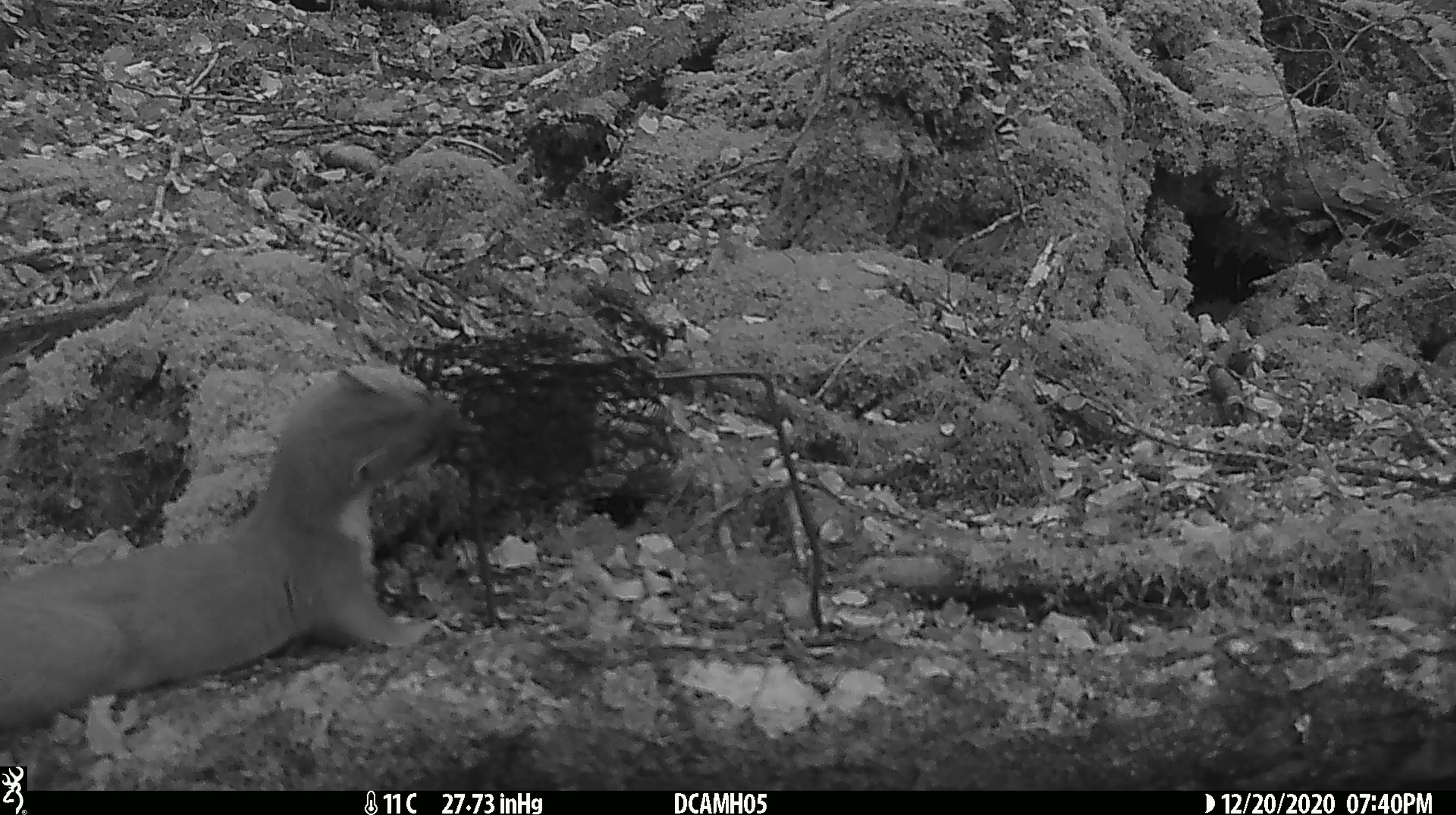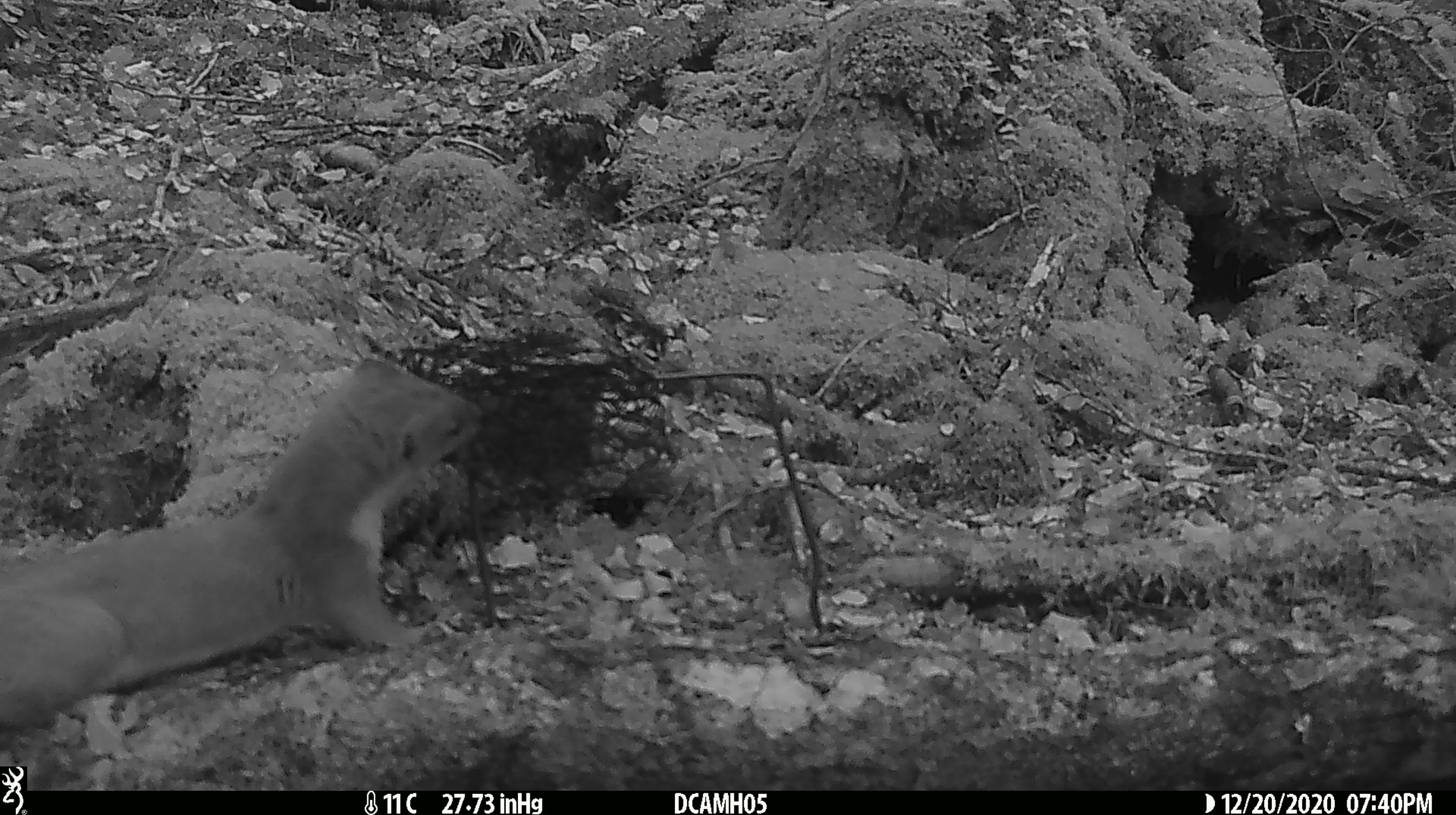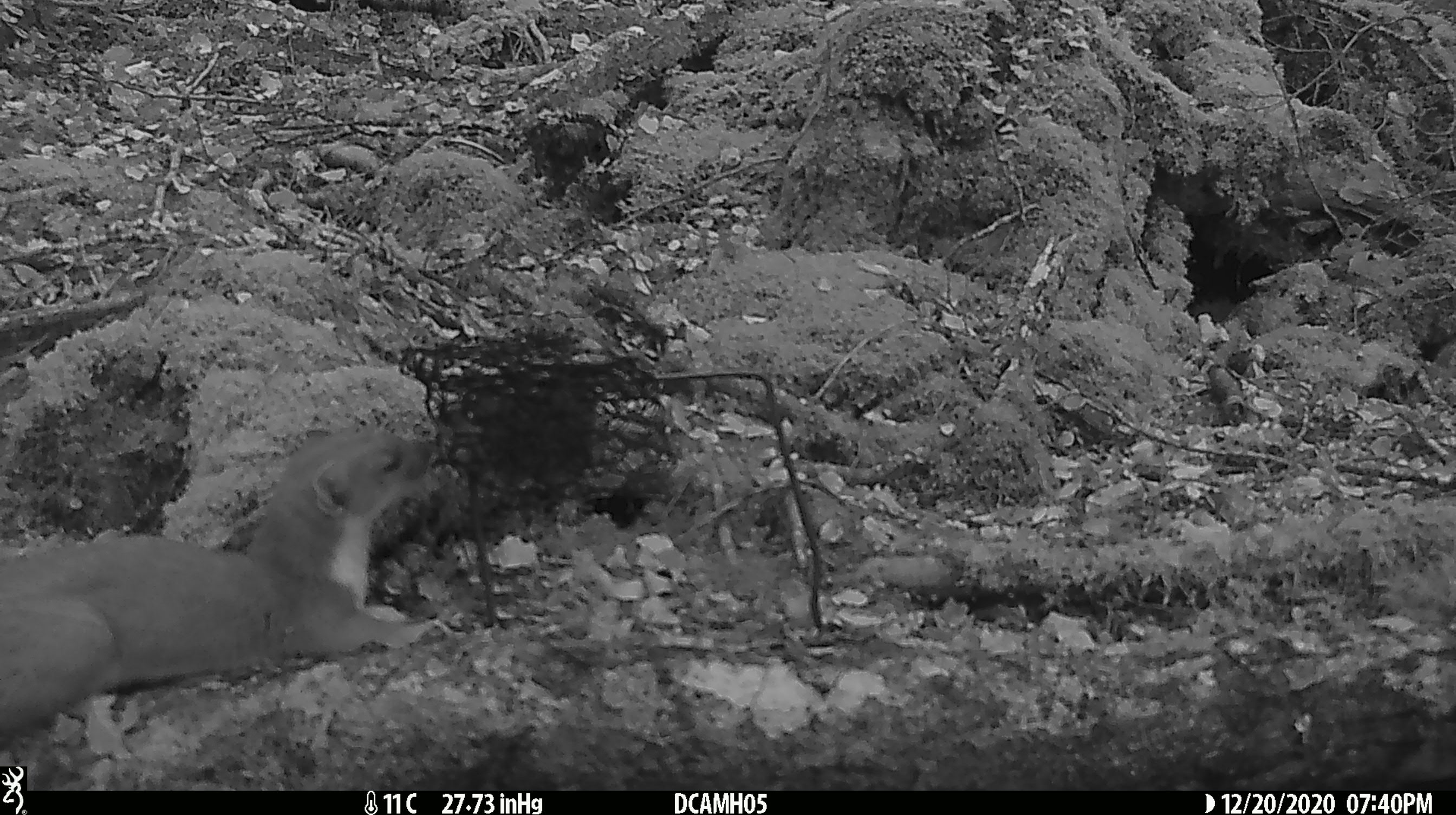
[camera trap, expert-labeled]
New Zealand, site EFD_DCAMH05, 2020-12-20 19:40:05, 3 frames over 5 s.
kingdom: Animalia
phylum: Chordata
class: Mammalia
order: Carnivora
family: Mustelidae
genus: Mustela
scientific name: Mustela erminea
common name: stoat